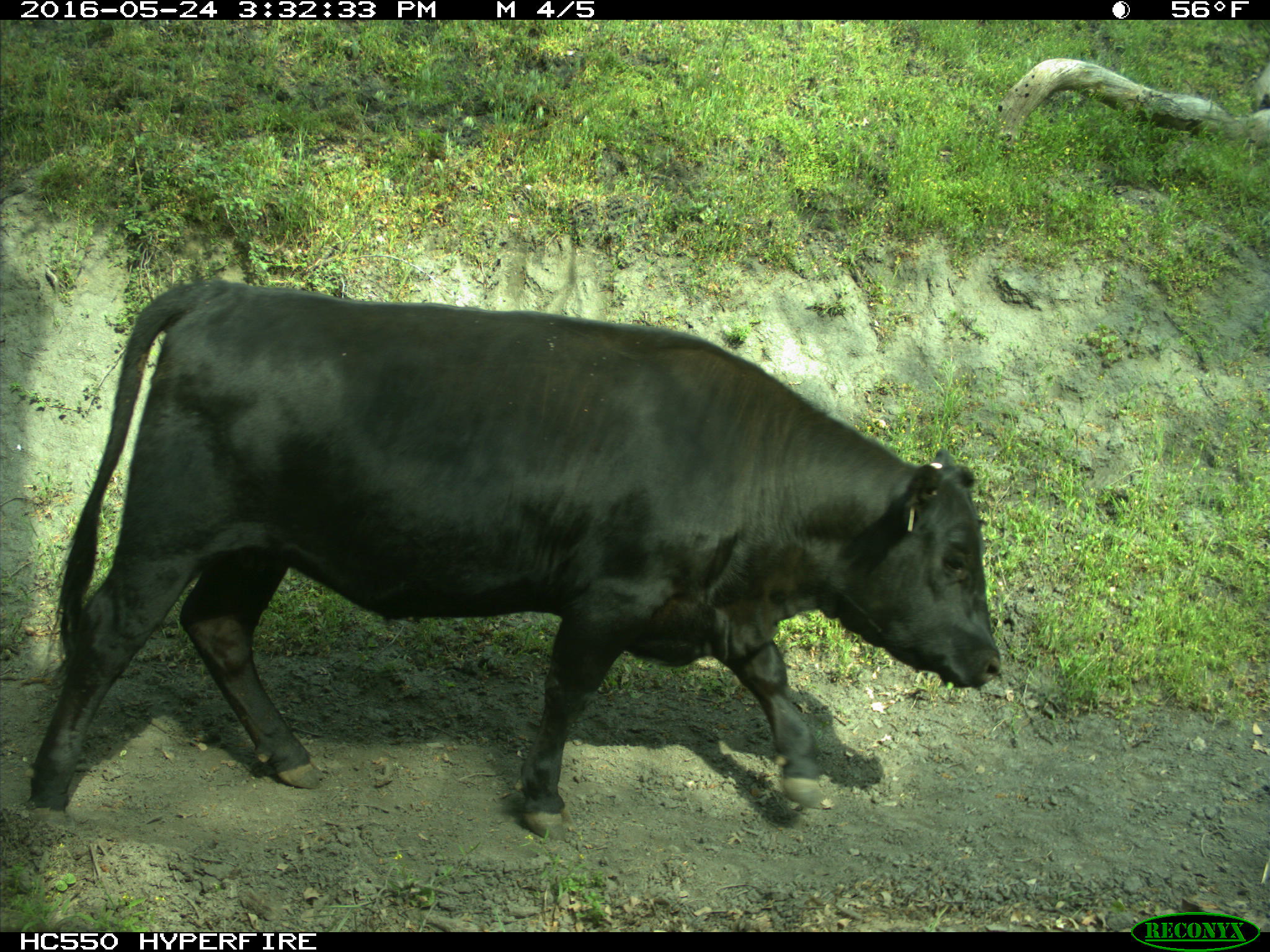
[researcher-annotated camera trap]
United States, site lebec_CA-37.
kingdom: Animalia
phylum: Chordata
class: Mammalia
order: Artiodactyla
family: Bovidae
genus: Bos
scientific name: Bos taurus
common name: domestic cow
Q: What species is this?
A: Bos taurus (domestic cow).